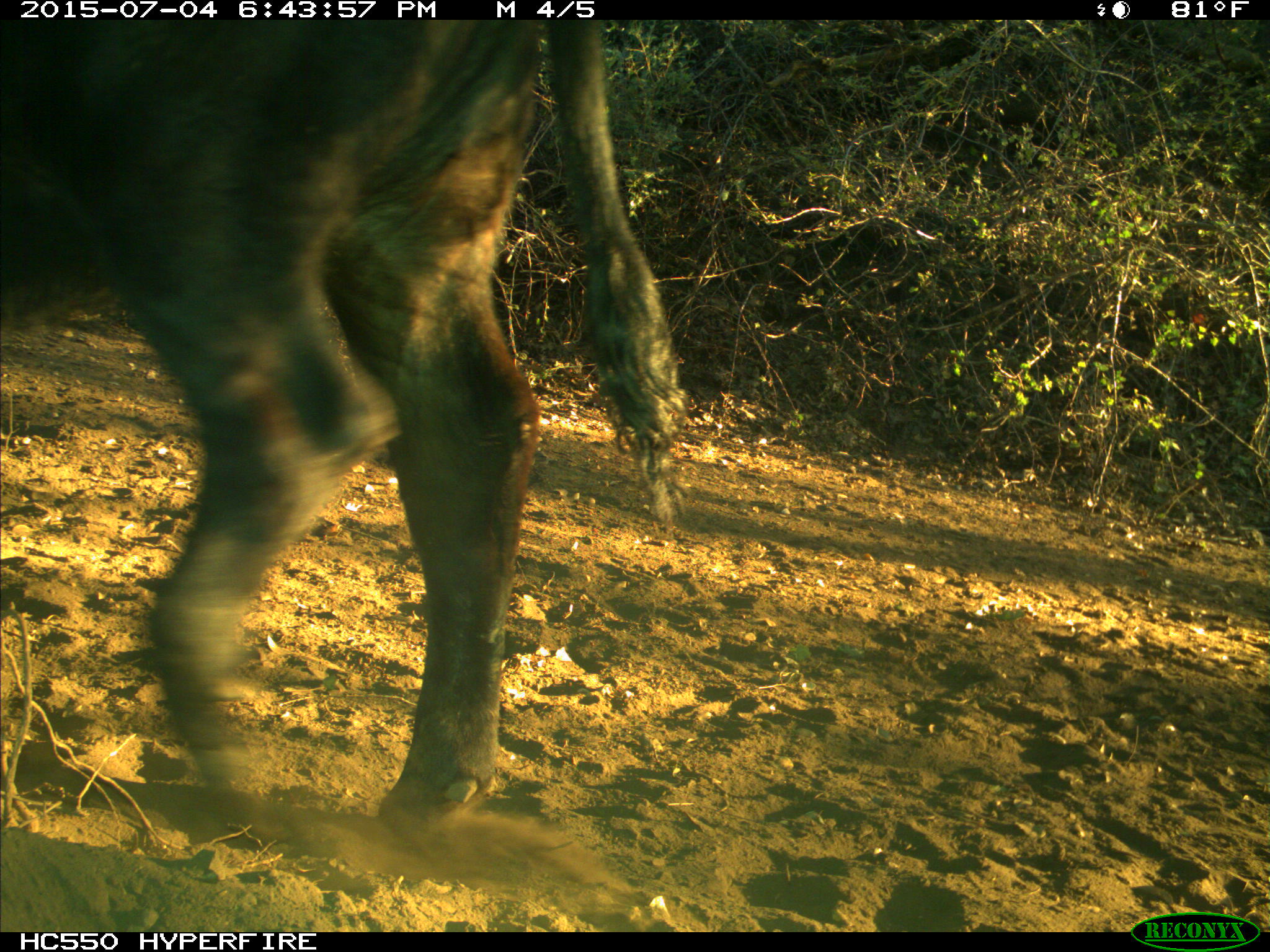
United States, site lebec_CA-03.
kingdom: Animalia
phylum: Chordata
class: Mammalia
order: Artiodactyla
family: Bovidae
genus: Bos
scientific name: Bos taurus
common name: domestic cow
Bos taurus (domestic cow).